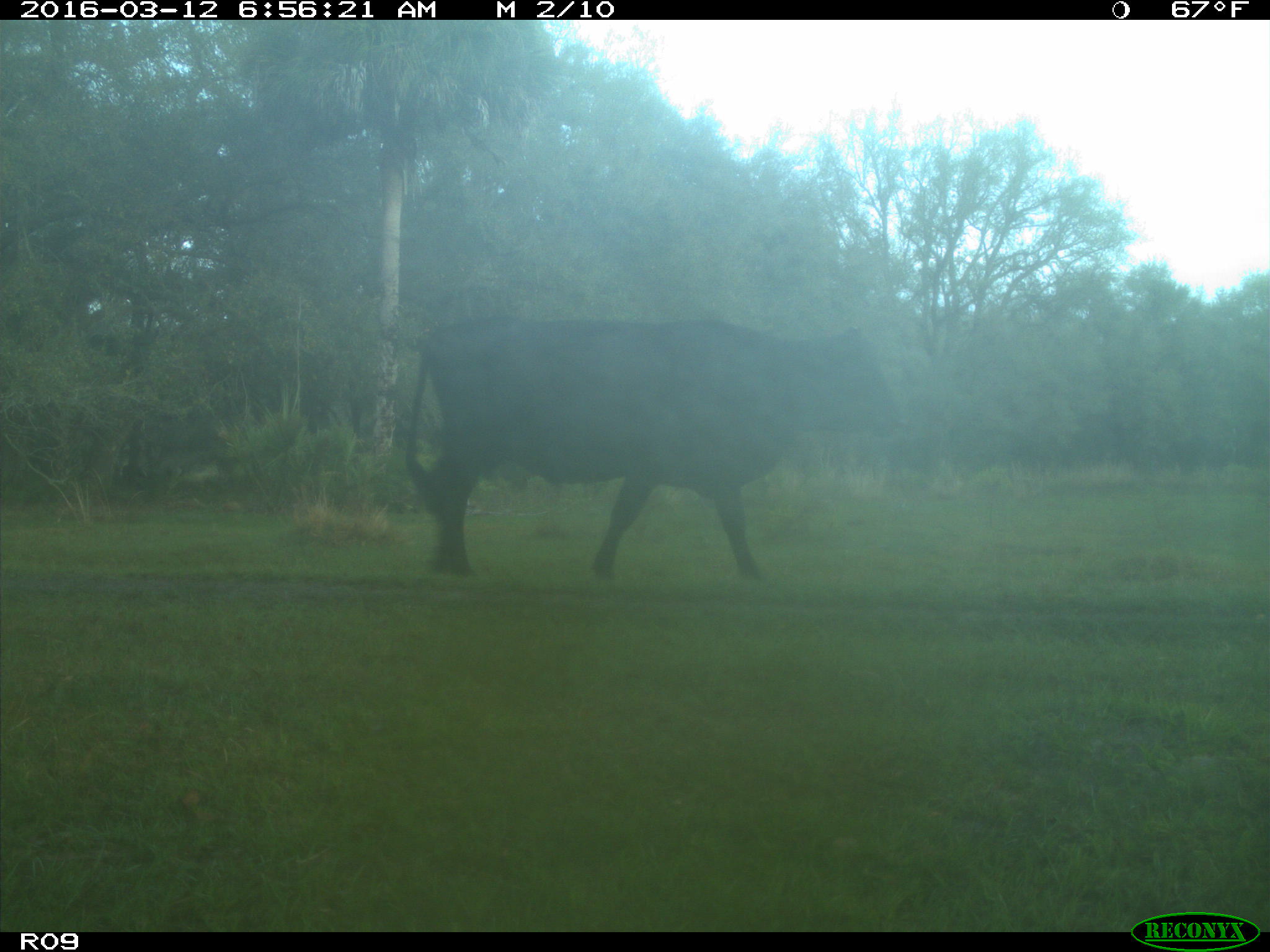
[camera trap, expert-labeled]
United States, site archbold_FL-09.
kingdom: Animalia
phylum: Chordata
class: Mammalia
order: Artiodactyla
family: Bovidae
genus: Bos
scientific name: Bos taurus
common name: domestic cow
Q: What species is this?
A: Bos taurus (domestic cow).